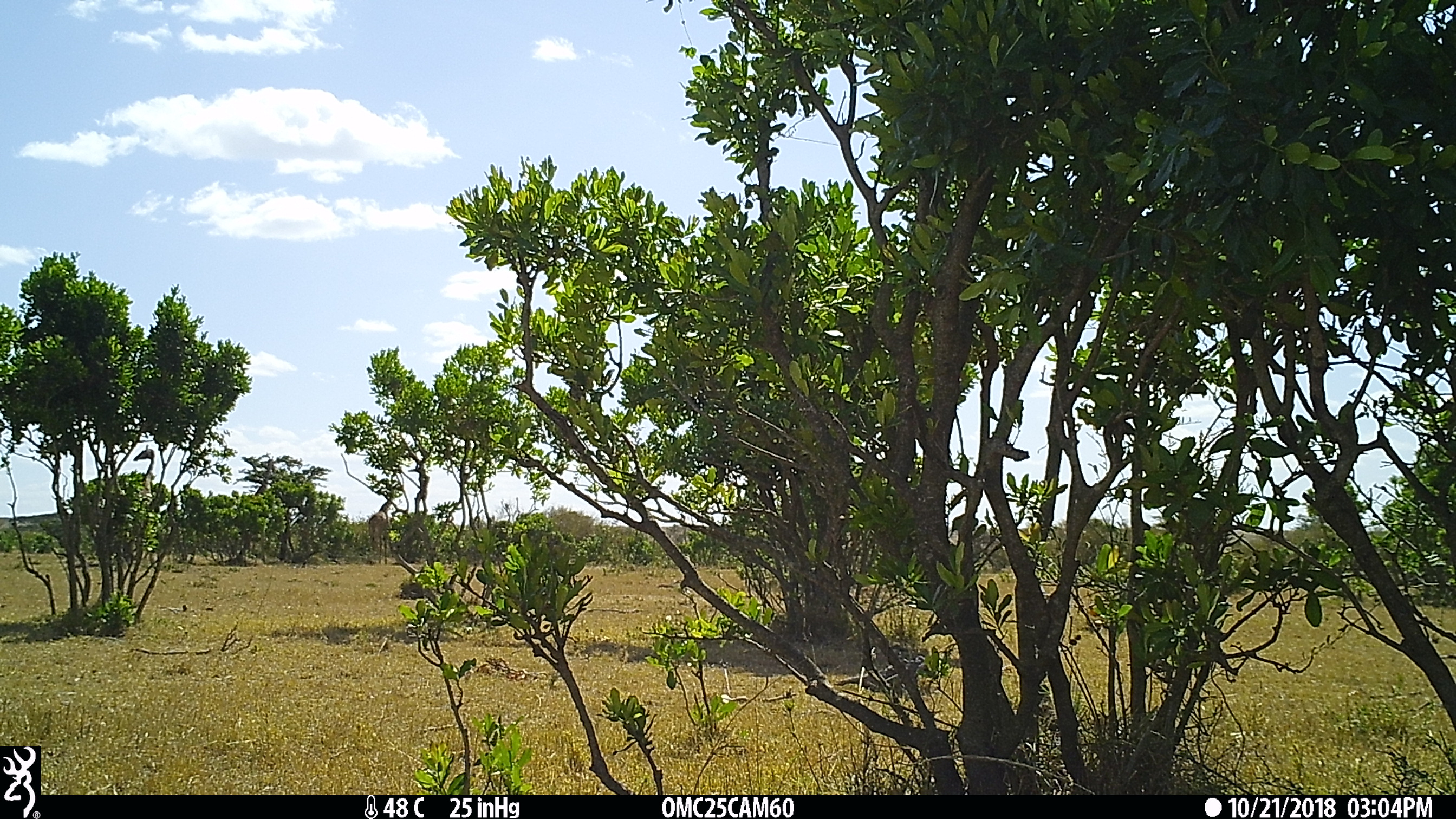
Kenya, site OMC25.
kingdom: Animalia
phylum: Chordata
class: Mammalia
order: Artiodactyla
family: Giraffidae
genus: Giraffa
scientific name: Giraffa camelopardalis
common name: northern giraffe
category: giraffe